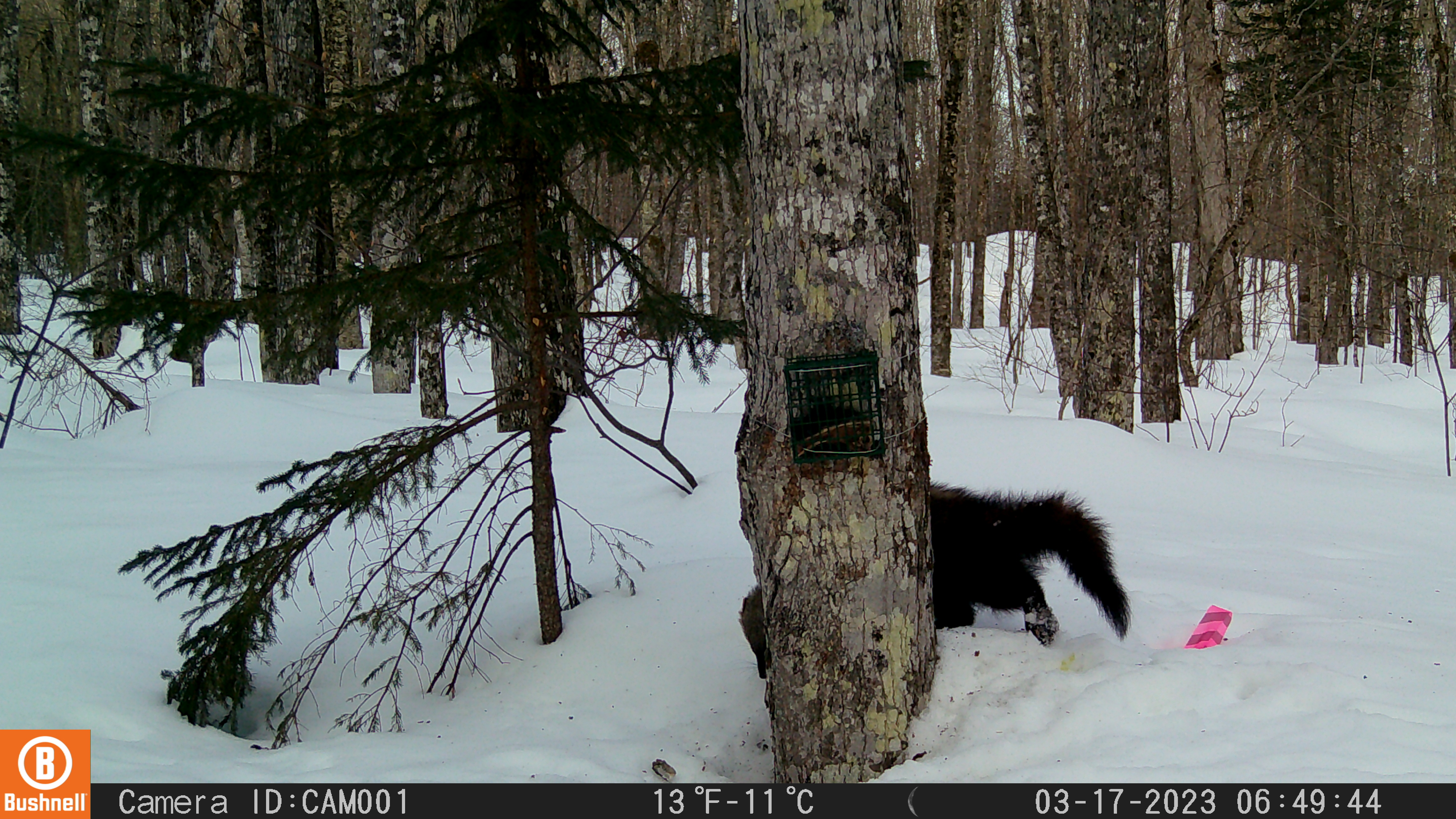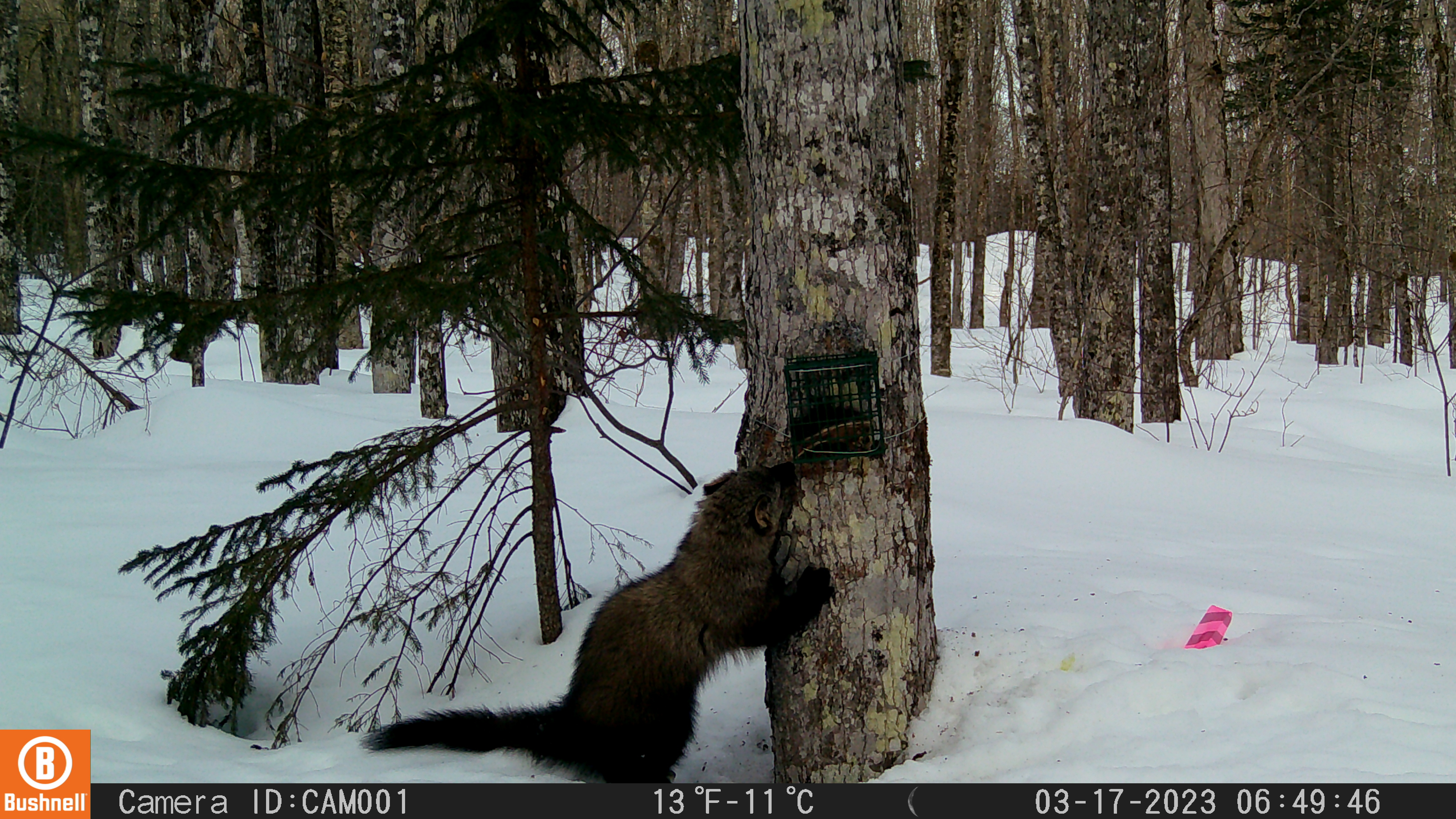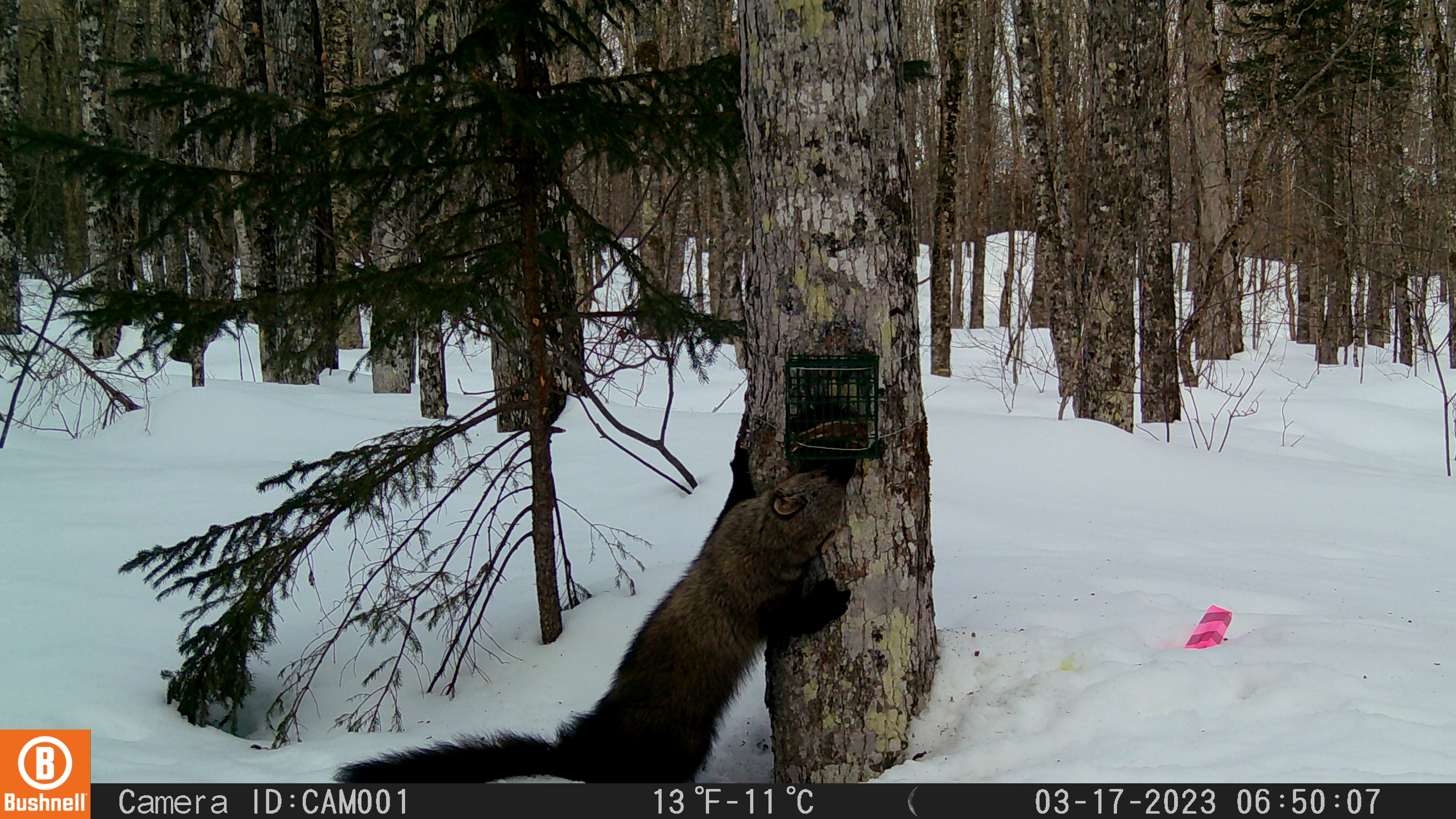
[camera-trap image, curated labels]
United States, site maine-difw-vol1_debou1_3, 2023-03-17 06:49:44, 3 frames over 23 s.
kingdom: Animalia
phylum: Chordata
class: Mammalia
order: Carnivora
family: Mustelidae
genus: Pekania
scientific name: Pekania pennanti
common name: fisher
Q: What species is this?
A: Fisher (Pekania pennanti).